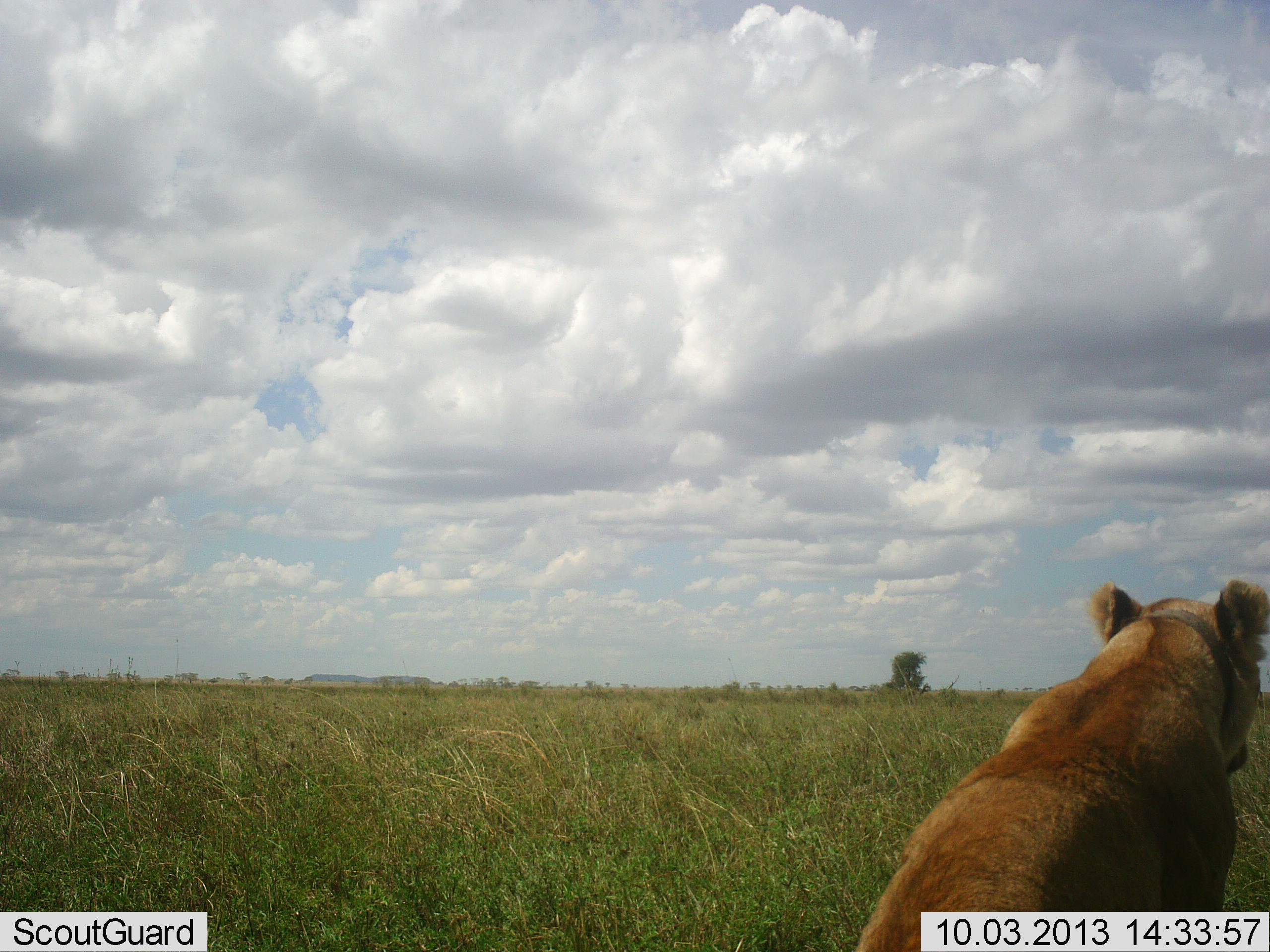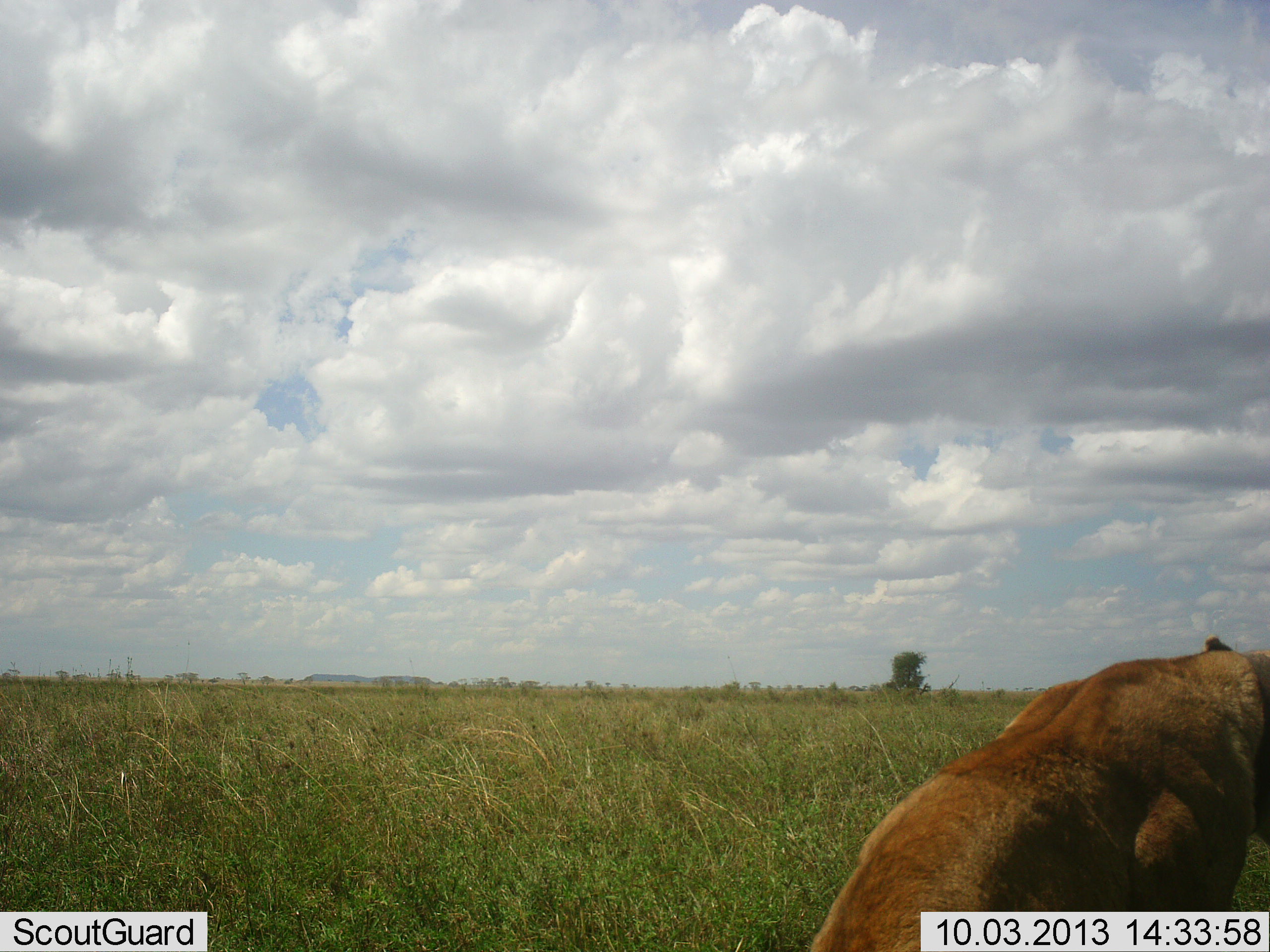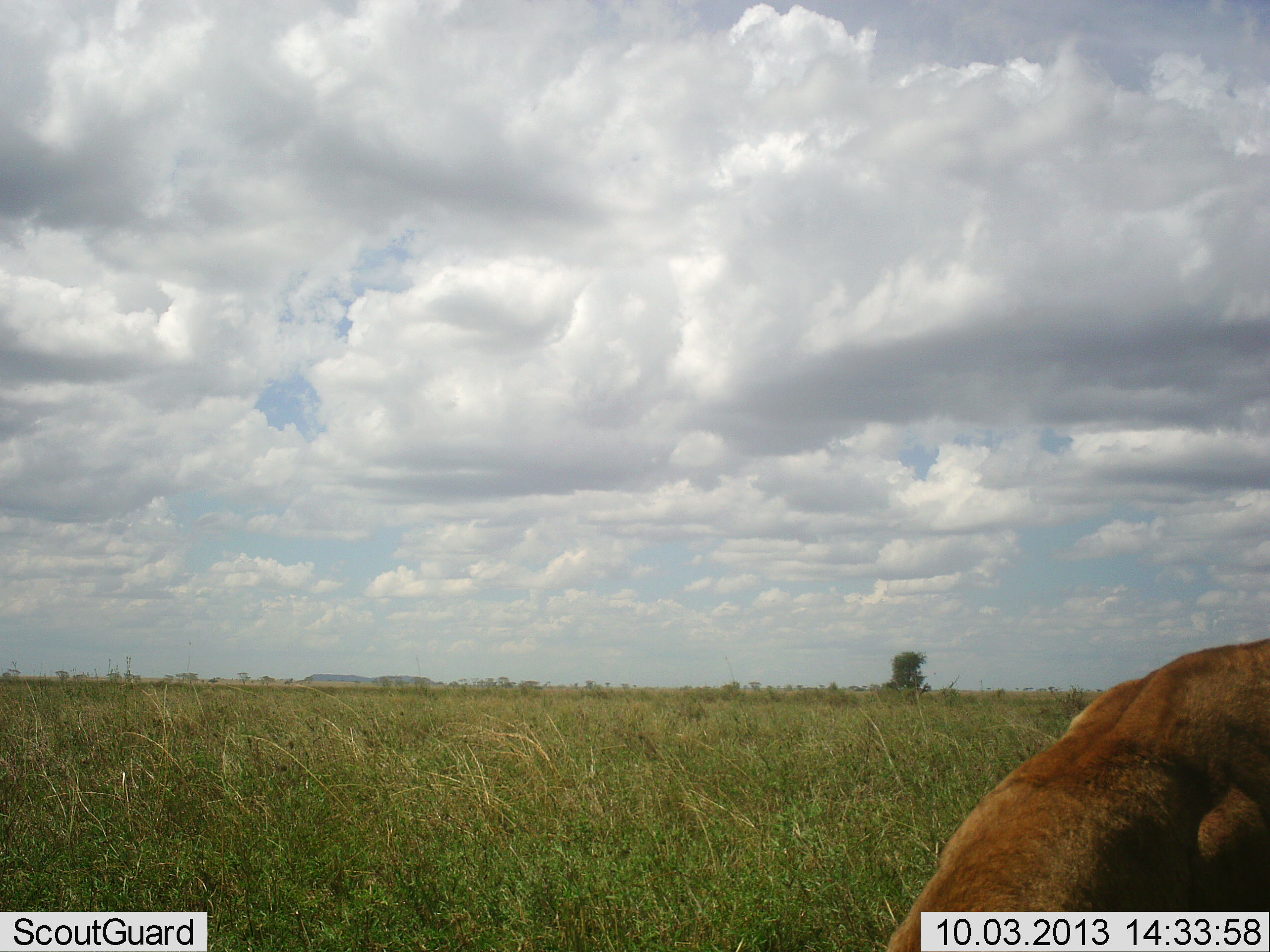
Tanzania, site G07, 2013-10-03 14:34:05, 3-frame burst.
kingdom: Animalia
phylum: Chordata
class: Mammalia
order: Carnivora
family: Felidae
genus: Panthera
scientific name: Panthera leo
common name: lion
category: lionfemale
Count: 1.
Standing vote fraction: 0%.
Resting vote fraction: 81%.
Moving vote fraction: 14%.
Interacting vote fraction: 0%.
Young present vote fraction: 0%.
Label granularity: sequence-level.